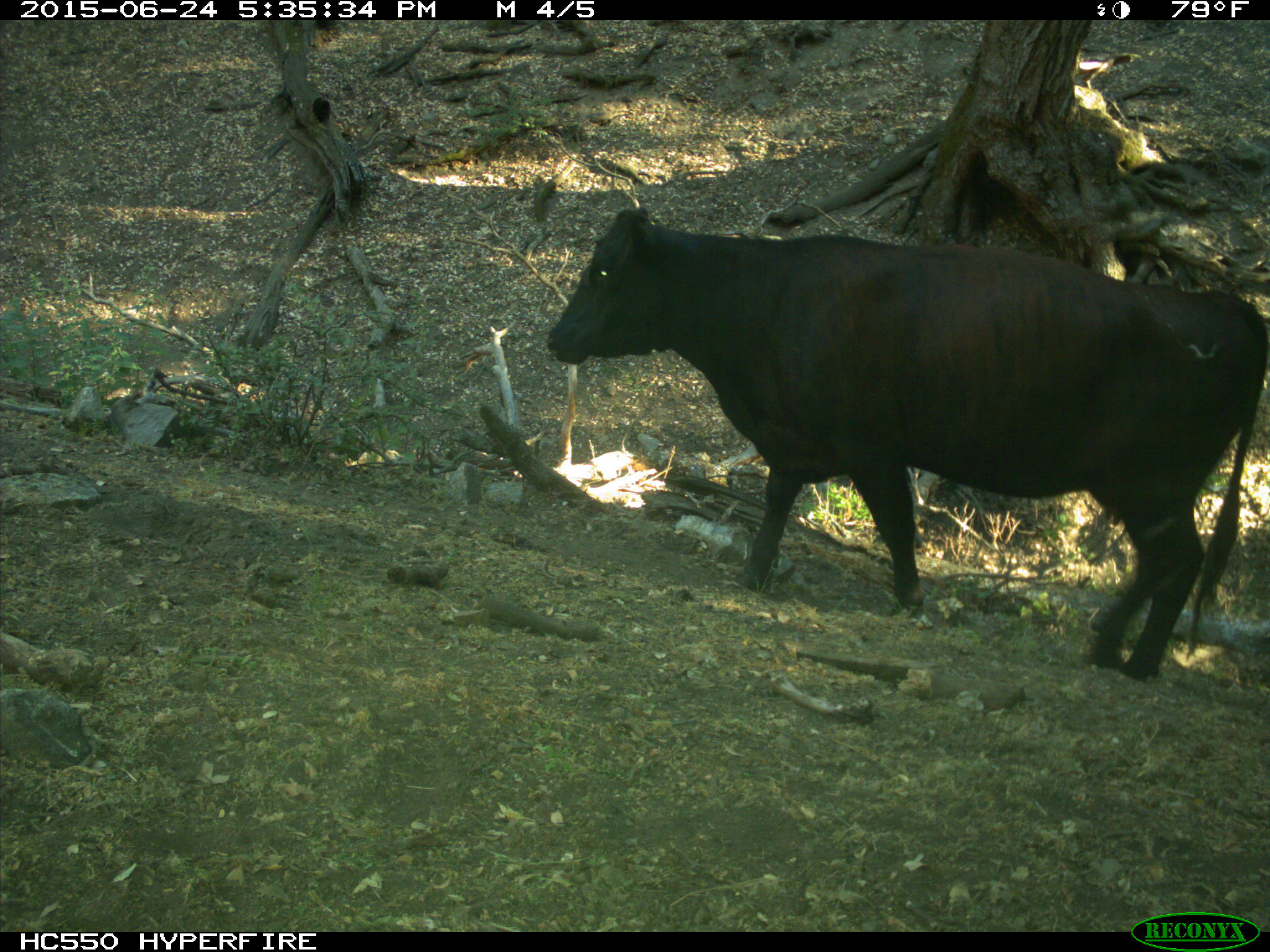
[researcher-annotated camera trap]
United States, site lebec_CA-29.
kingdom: Animalia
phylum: Chordata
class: Mammalia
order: Artiodactyla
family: Bovidae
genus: Bos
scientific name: Bos taurus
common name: domestic cow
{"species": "Bos taurus (domestic cow)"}